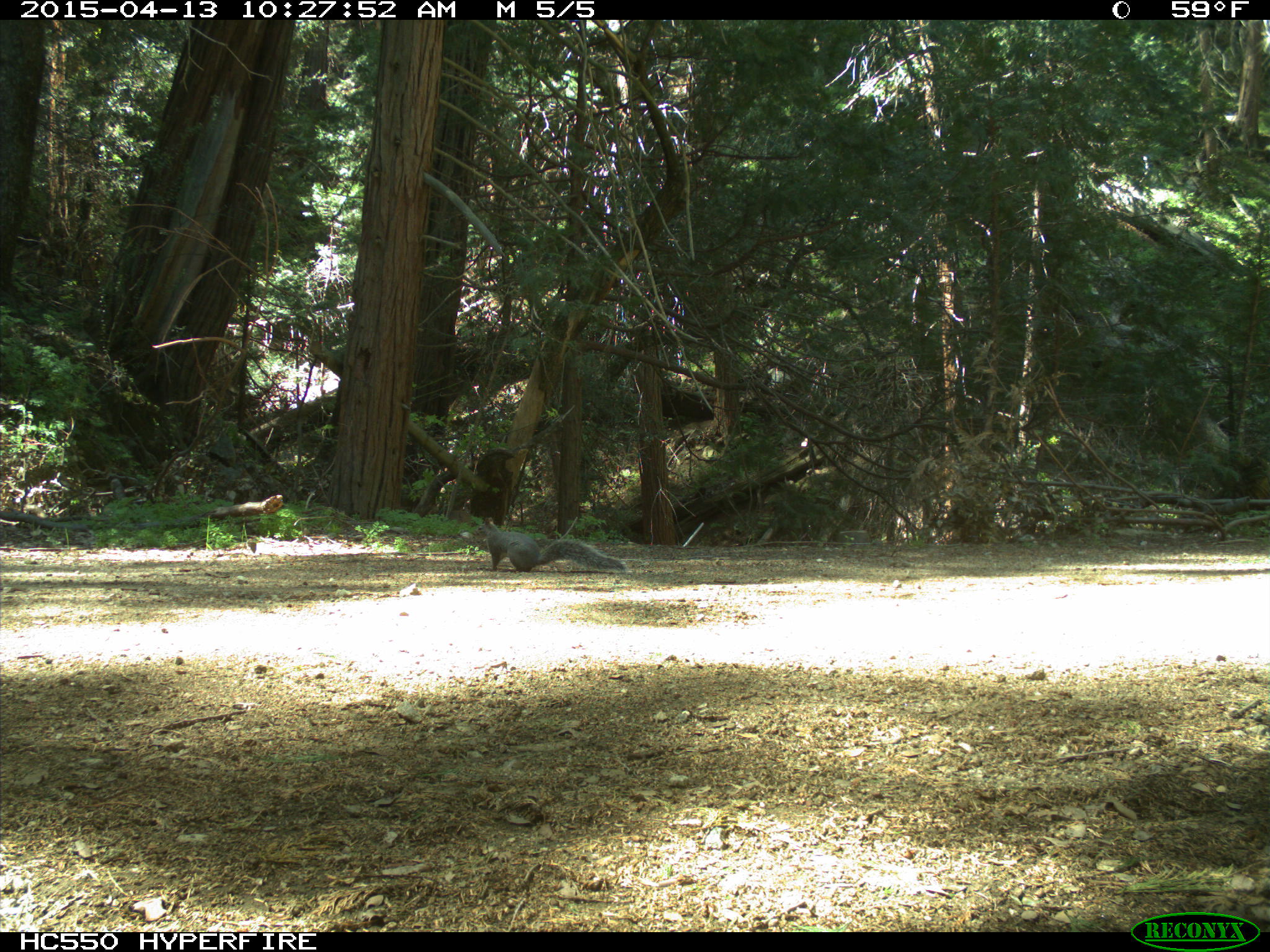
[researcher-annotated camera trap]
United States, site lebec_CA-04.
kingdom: Animalia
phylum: Chordata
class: Mammalia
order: Rodentia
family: Sciuridae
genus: Sciurus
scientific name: Sciurus carolinensis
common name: eastern gray squirrel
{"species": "Sciurus carolinensis (eastern gray squirrel)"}